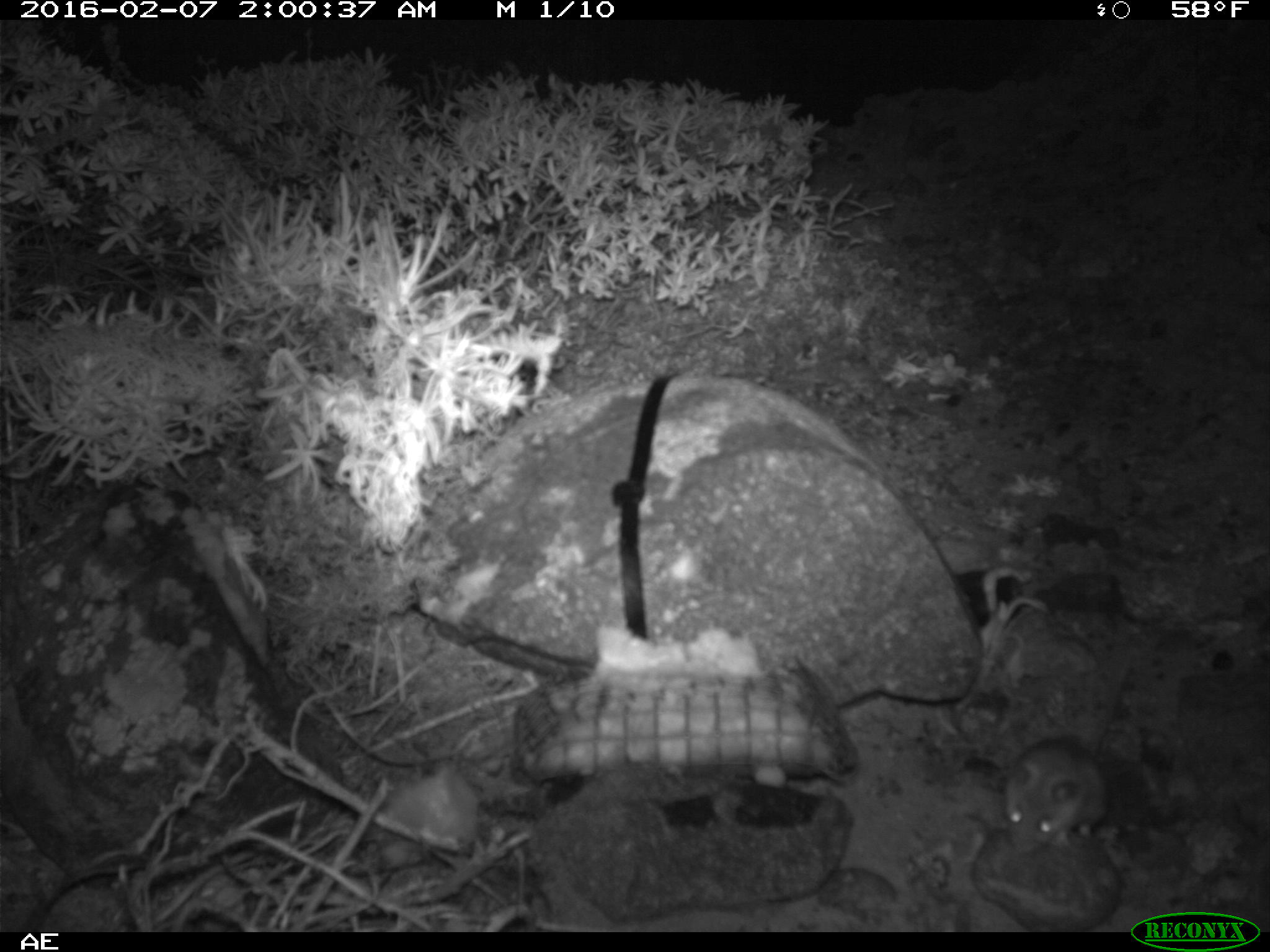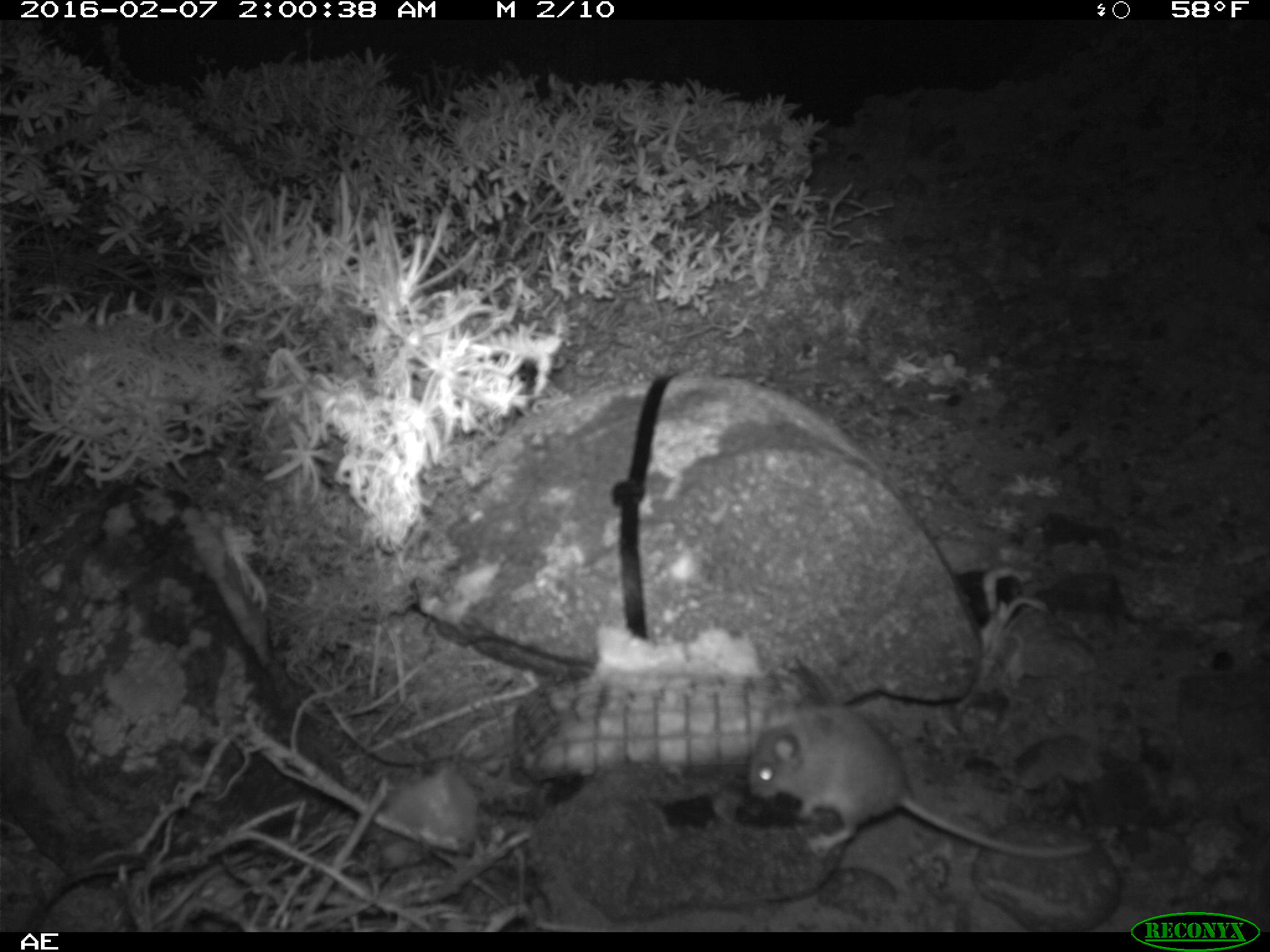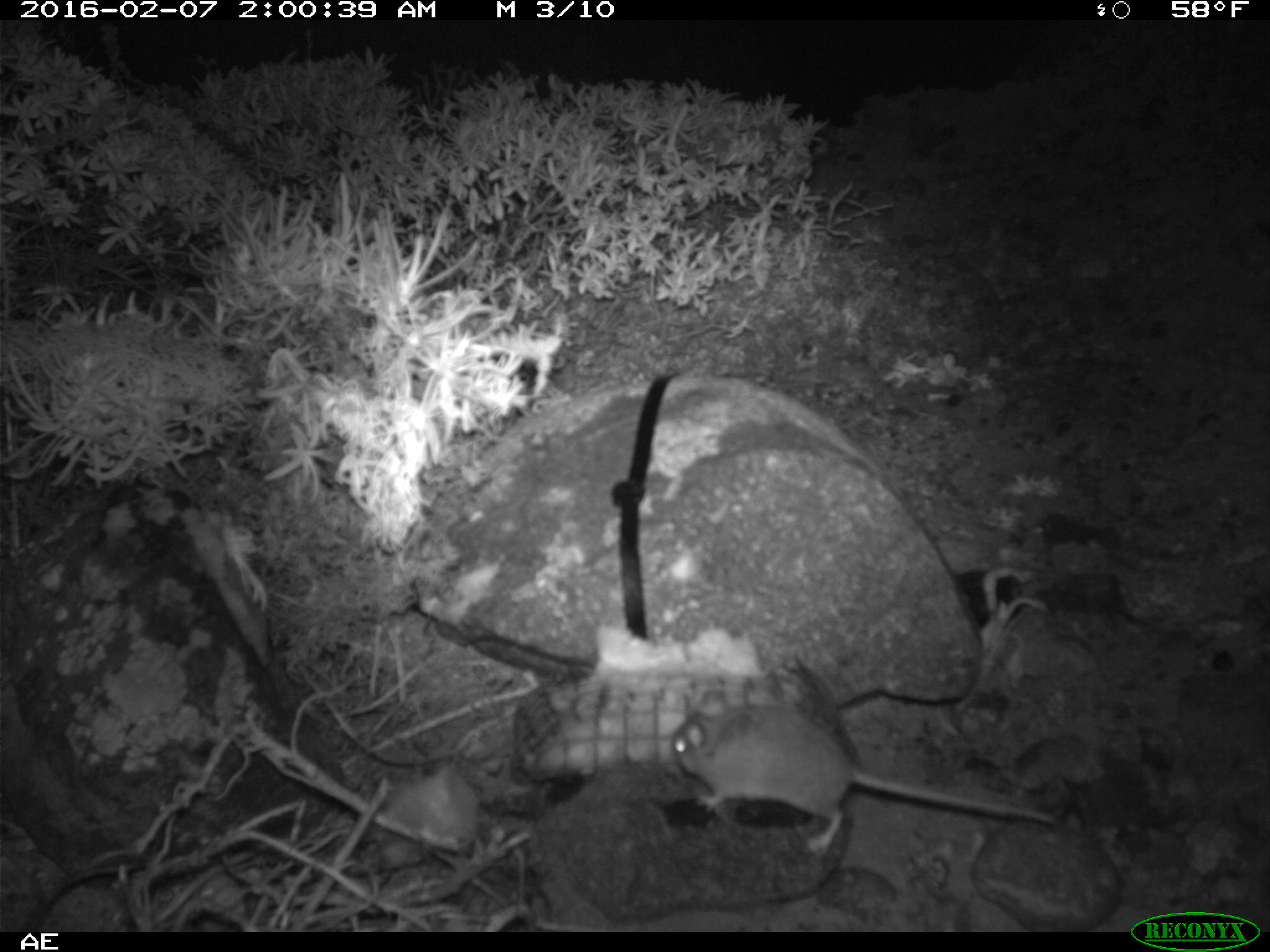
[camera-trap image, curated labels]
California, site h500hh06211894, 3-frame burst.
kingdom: Animalia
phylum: Chordata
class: Mammalia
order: Rodentia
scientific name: Rodentia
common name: rodent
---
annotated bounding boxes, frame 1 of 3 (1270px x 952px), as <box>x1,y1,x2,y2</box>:
rodent: <box>1005,652,1127,850</box>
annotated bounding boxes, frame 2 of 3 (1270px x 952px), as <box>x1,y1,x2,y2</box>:
rodent: <box>748,702,1092,858</box>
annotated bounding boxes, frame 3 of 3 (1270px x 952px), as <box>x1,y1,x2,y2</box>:
rodent: <box>666,702,1057,851</box>